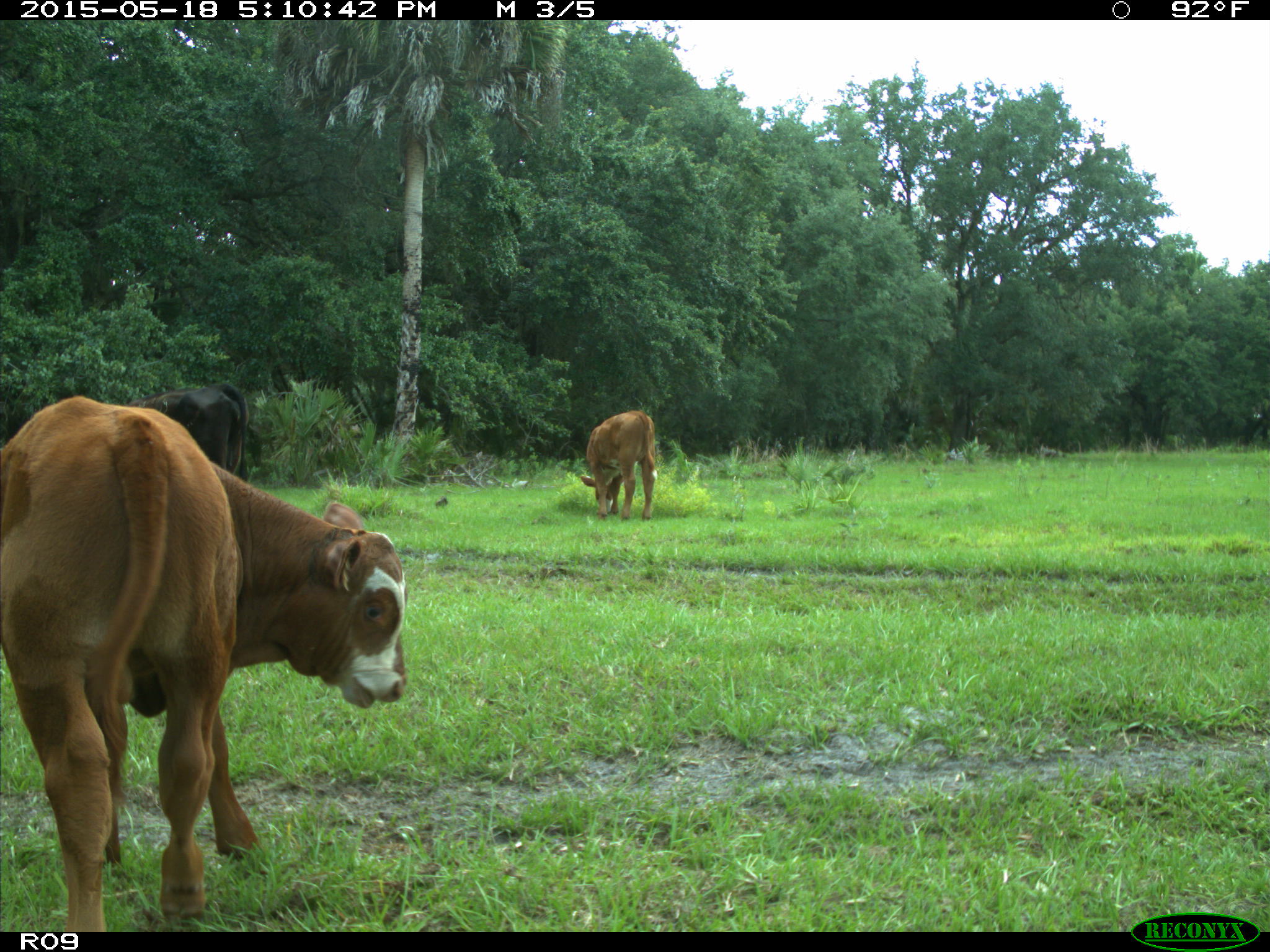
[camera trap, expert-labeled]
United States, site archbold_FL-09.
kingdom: Animalia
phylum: Chordata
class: Mammalia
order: Artiodactyla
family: Bovidae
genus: Bos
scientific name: Bos taurus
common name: domestic cow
Bos taurus (domestic cow).